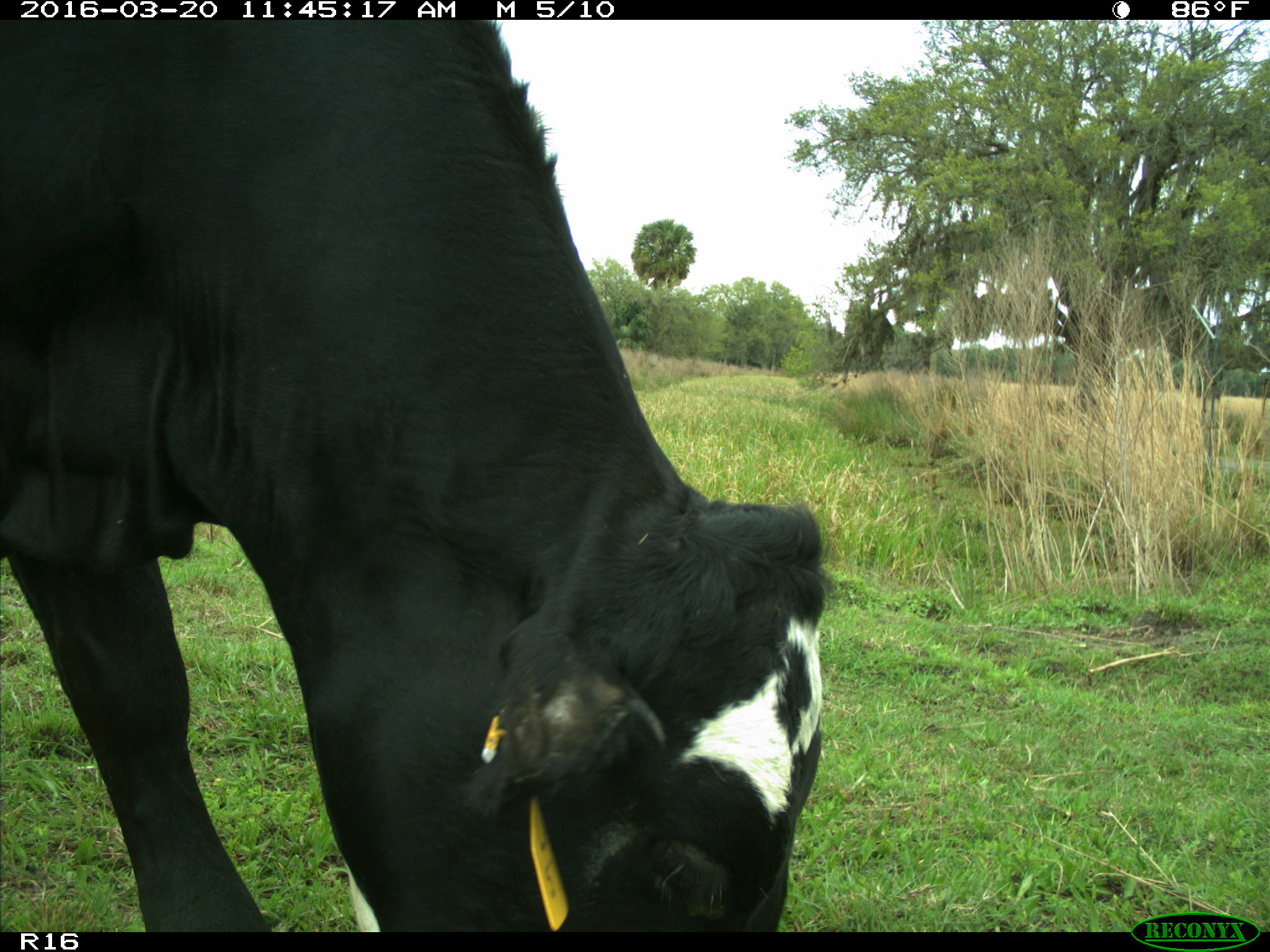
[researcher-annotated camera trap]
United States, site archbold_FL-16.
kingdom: Animalia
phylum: Chordata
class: Mammalia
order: Artiodactyla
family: Bovidae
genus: Bos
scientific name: Bos taurus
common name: domestic cow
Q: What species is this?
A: Bos taurus (domestic cow).